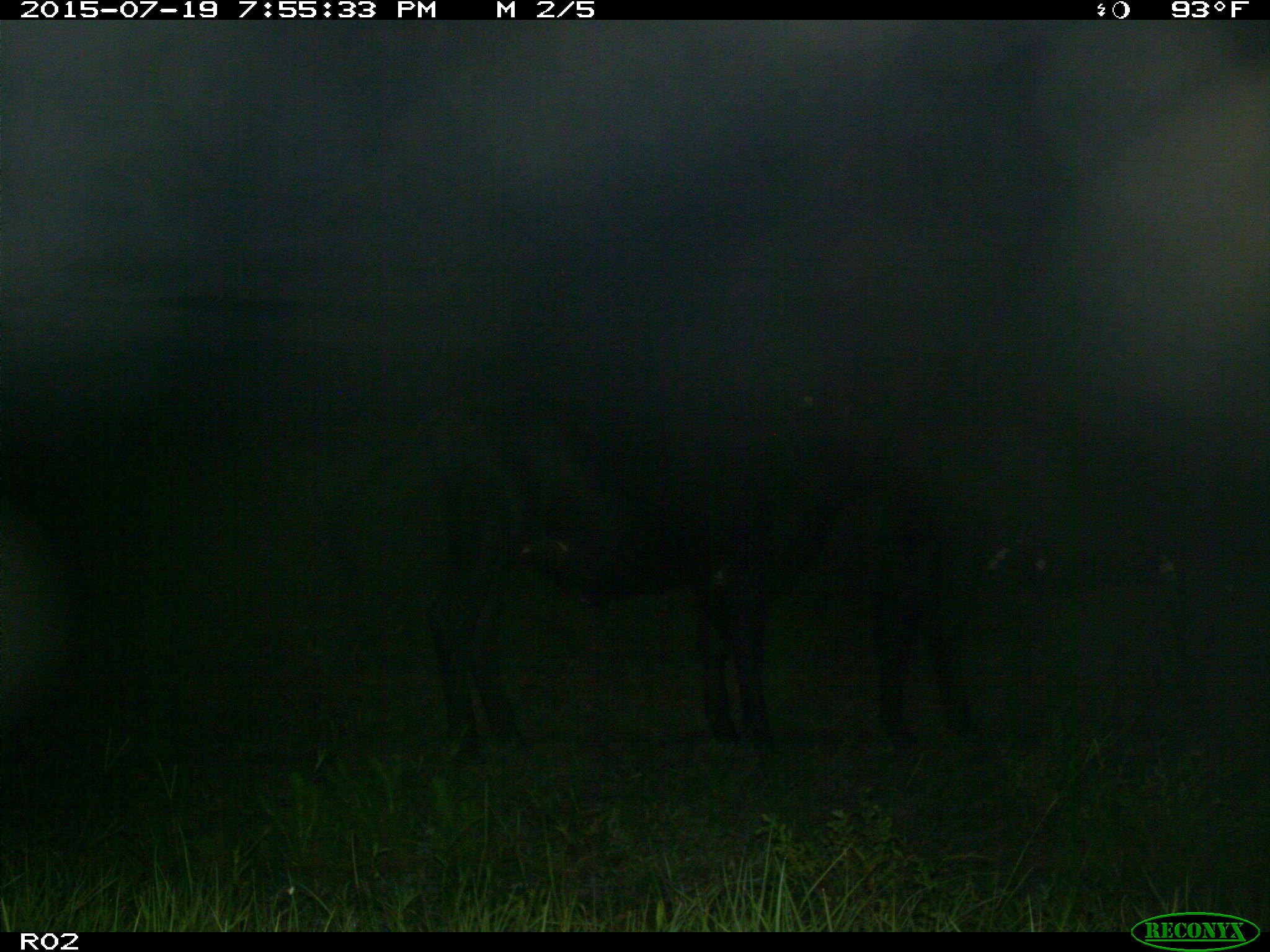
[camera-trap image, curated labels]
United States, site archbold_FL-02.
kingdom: Animalia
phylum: Chordata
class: Mammalia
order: Artiodactyla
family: Bovidae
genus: Bos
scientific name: Bos taurus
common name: domestic cow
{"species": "Bos taurus (domestic cow)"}